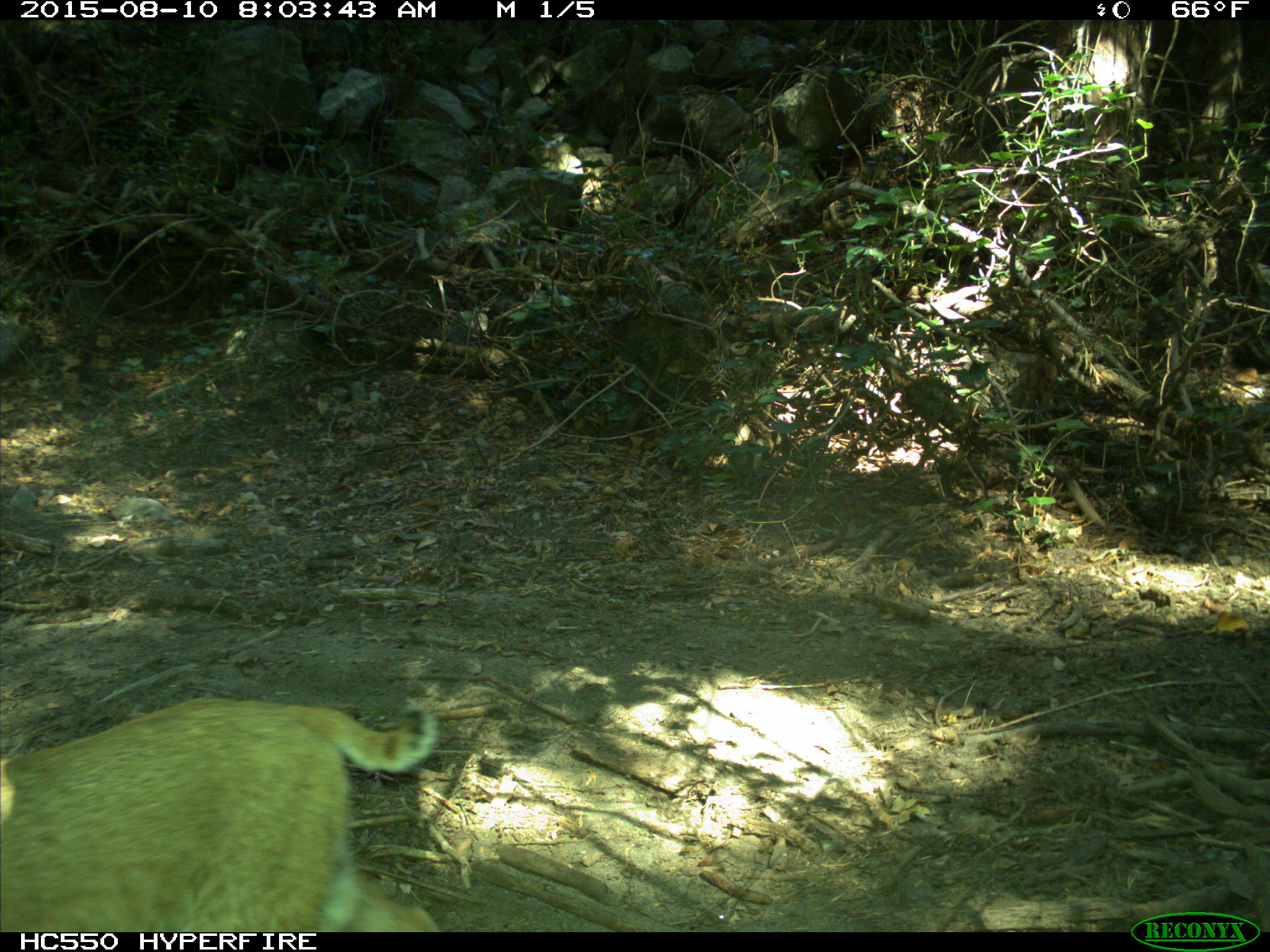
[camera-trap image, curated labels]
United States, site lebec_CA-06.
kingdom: Animalia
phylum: Chordata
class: Mammalia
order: Carnivora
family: Felidae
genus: Lynx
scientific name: Lynx rufus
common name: bobcat